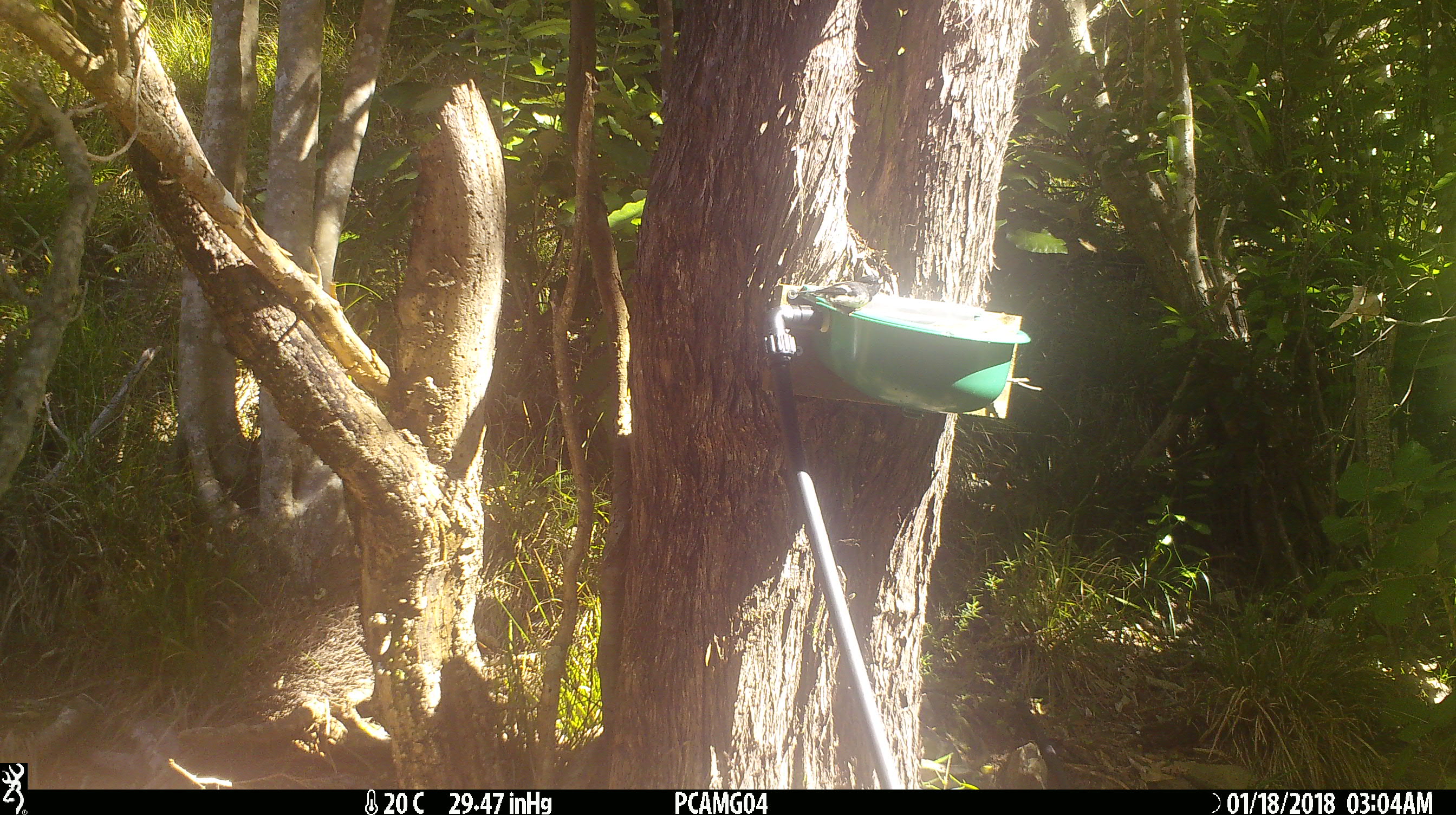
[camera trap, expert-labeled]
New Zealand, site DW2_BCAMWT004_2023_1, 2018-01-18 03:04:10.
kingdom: Animalia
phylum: Chordata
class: Aves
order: Passeriformes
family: Petroicidae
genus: Petroica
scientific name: Petroica macrocephala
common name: tomtit